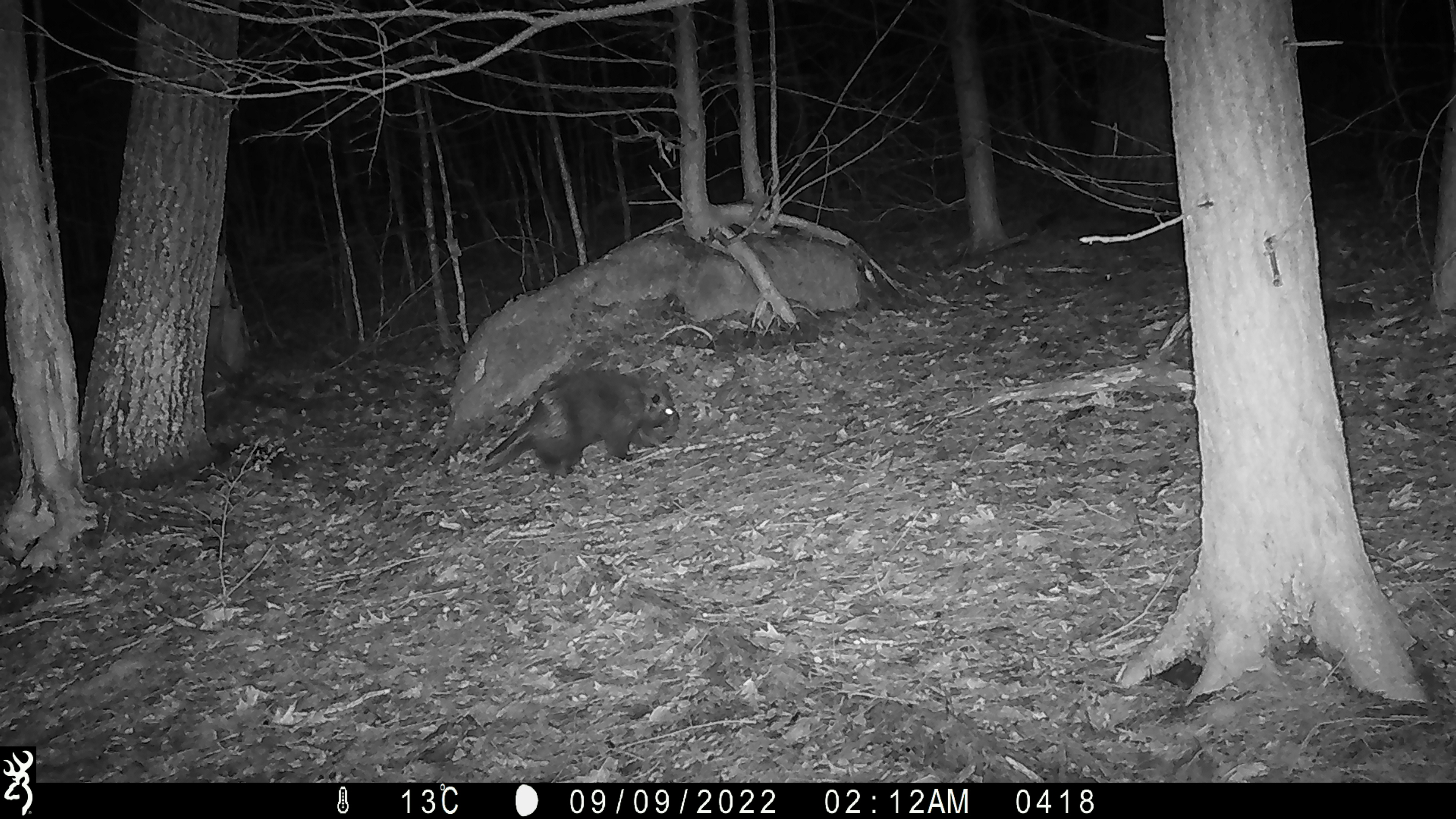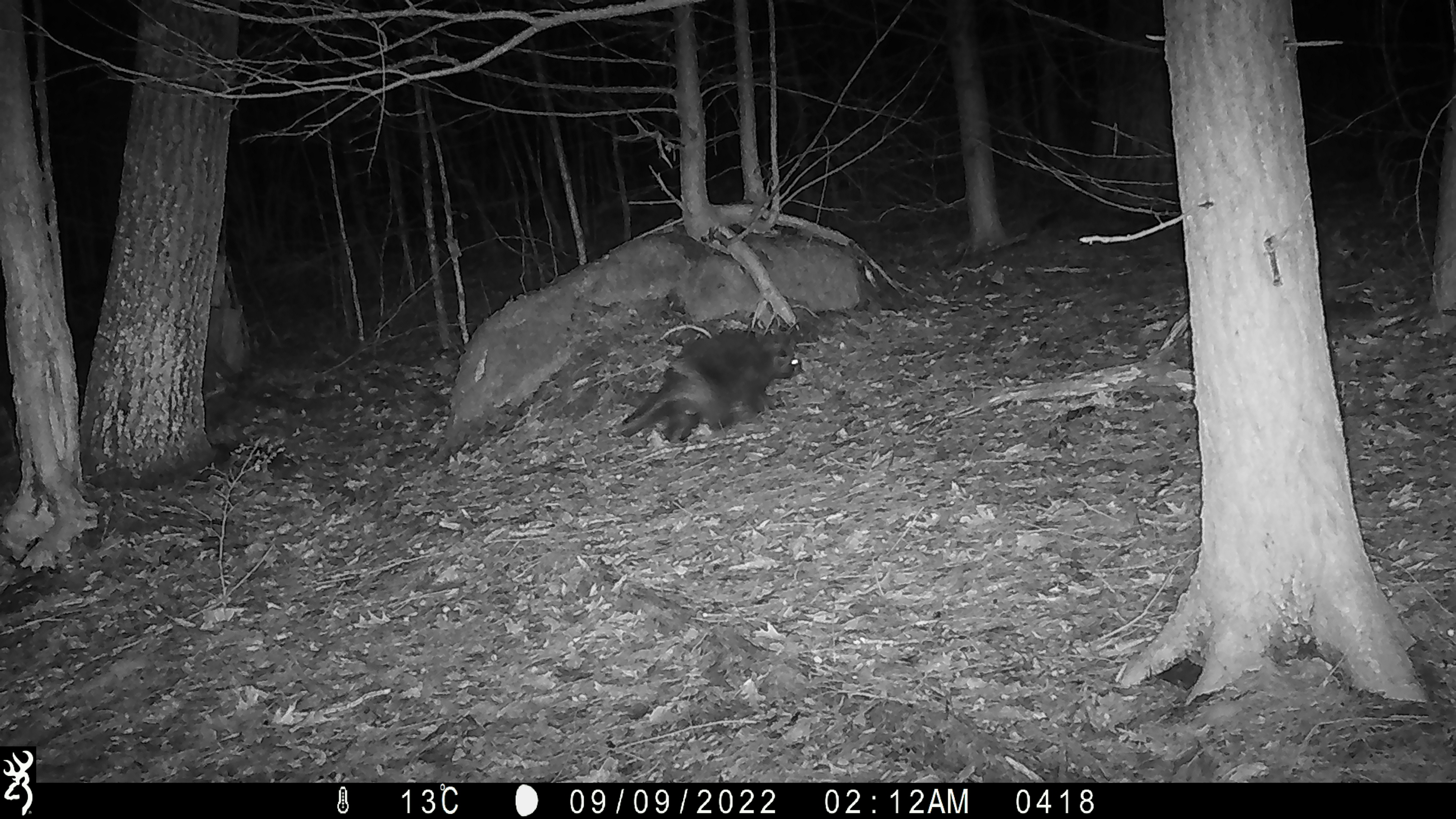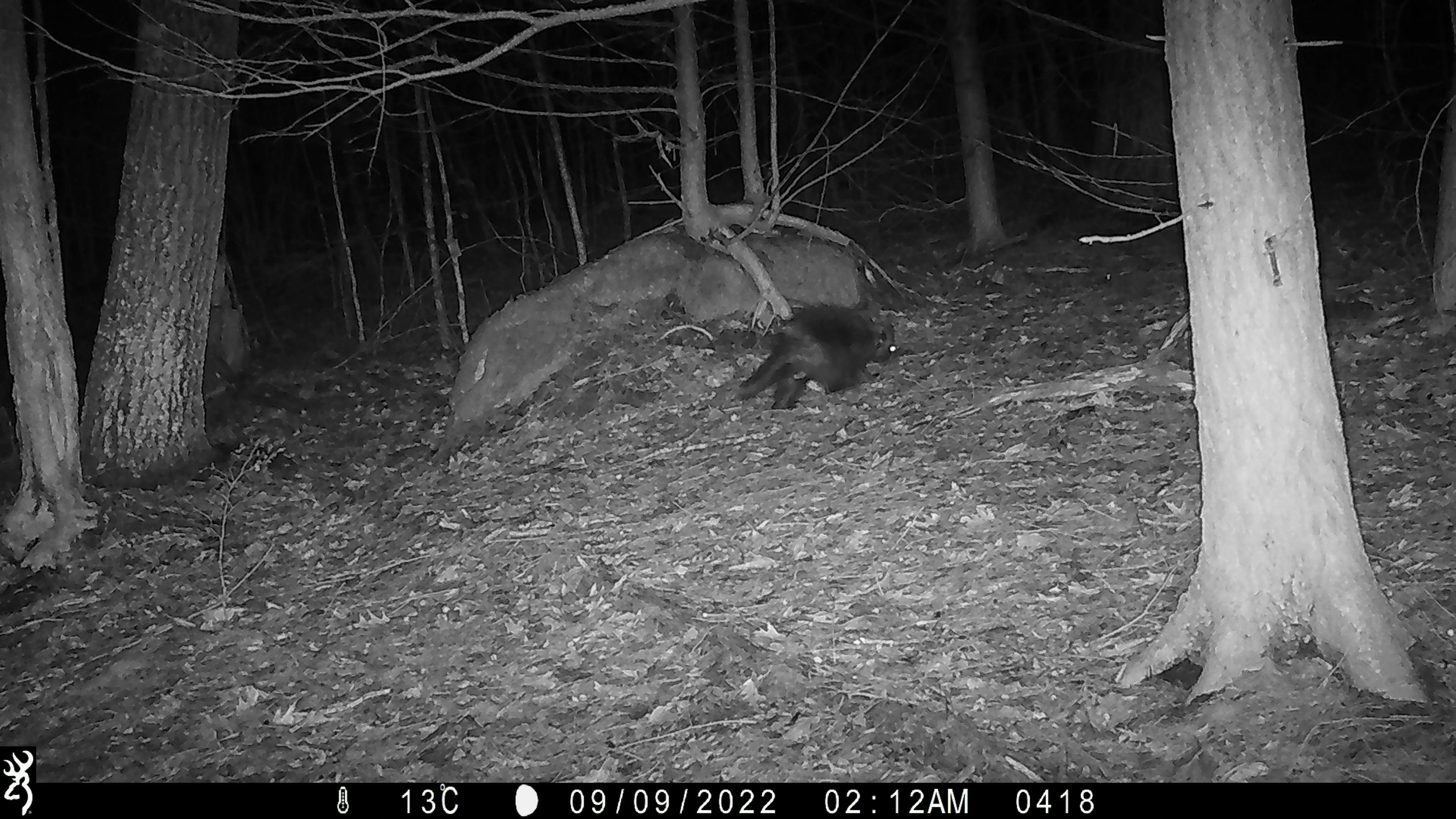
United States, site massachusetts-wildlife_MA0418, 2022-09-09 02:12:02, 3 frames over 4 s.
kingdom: Animalia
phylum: Chordata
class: Mammalia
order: Rodentia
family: Erethizontidae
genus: Erethizon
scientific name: Erethizon dorsatum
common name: porcupine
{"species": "porcupine (Erethizon dorsatum)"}